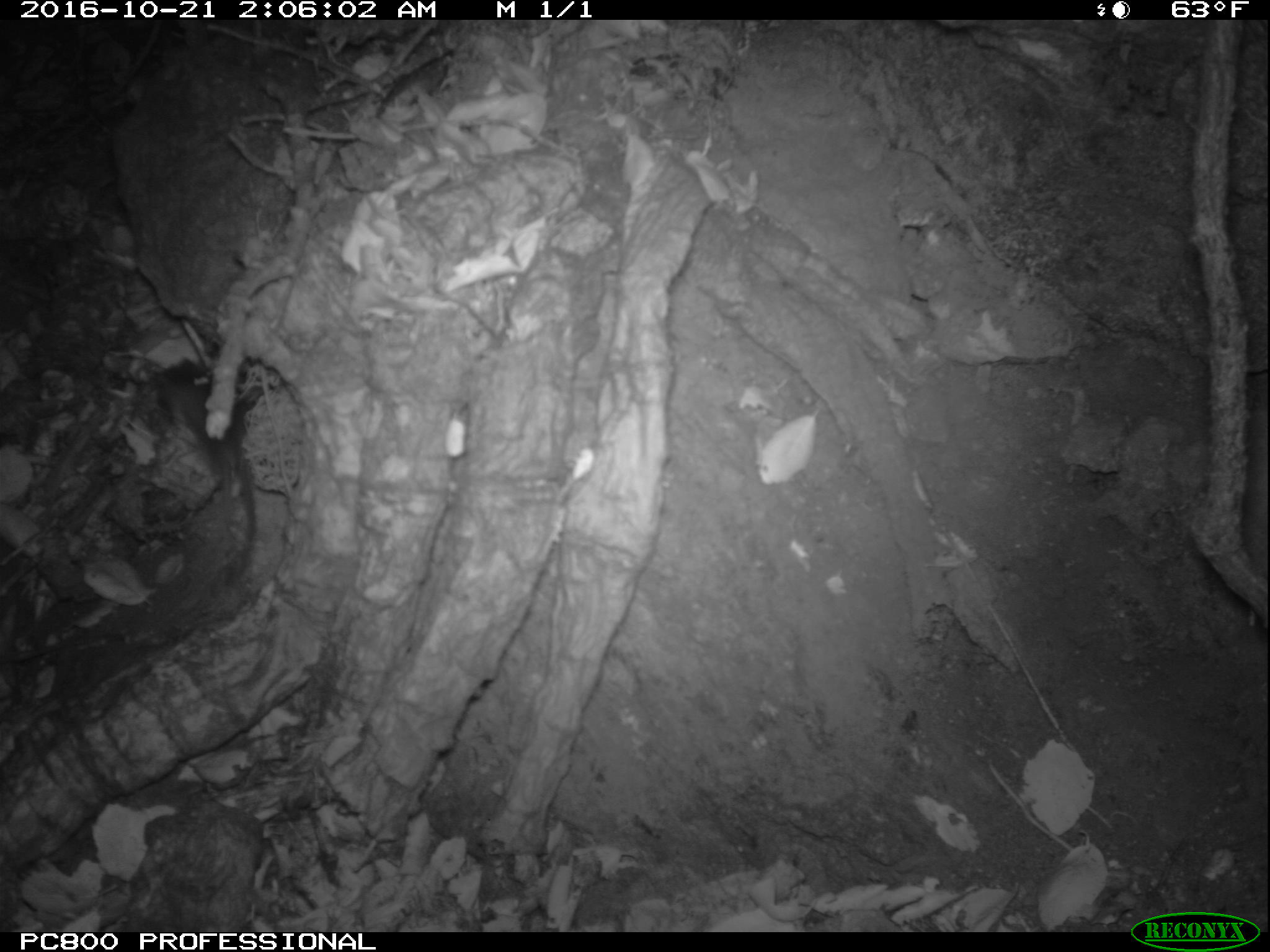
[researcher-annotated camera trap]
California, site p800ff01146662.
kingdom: Animalia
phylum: Chordata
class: Mammalia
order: Rodentia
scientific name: Rodentia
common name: rodent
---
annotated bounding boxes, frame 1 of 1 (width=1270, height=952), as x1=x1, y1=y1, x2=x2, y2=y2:
rodent: x1=157, y1=358, x2=257, y2=585